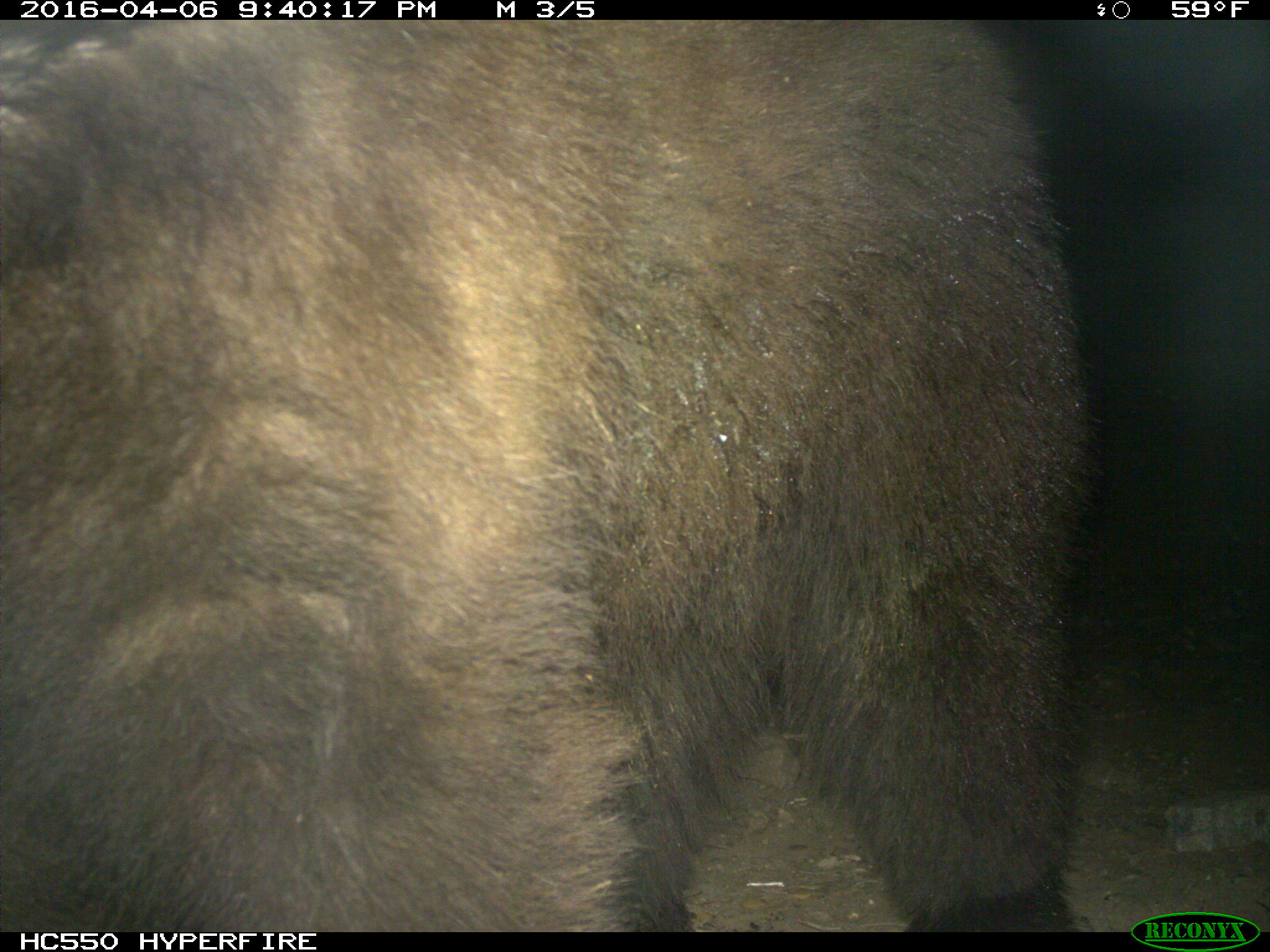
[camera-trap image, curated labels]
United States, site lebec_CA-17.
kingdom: Animalia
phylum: Chordata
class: Mammalia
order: Carnivora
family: Ursidae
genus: Ursus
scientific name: Ursus americanus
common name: american black bear